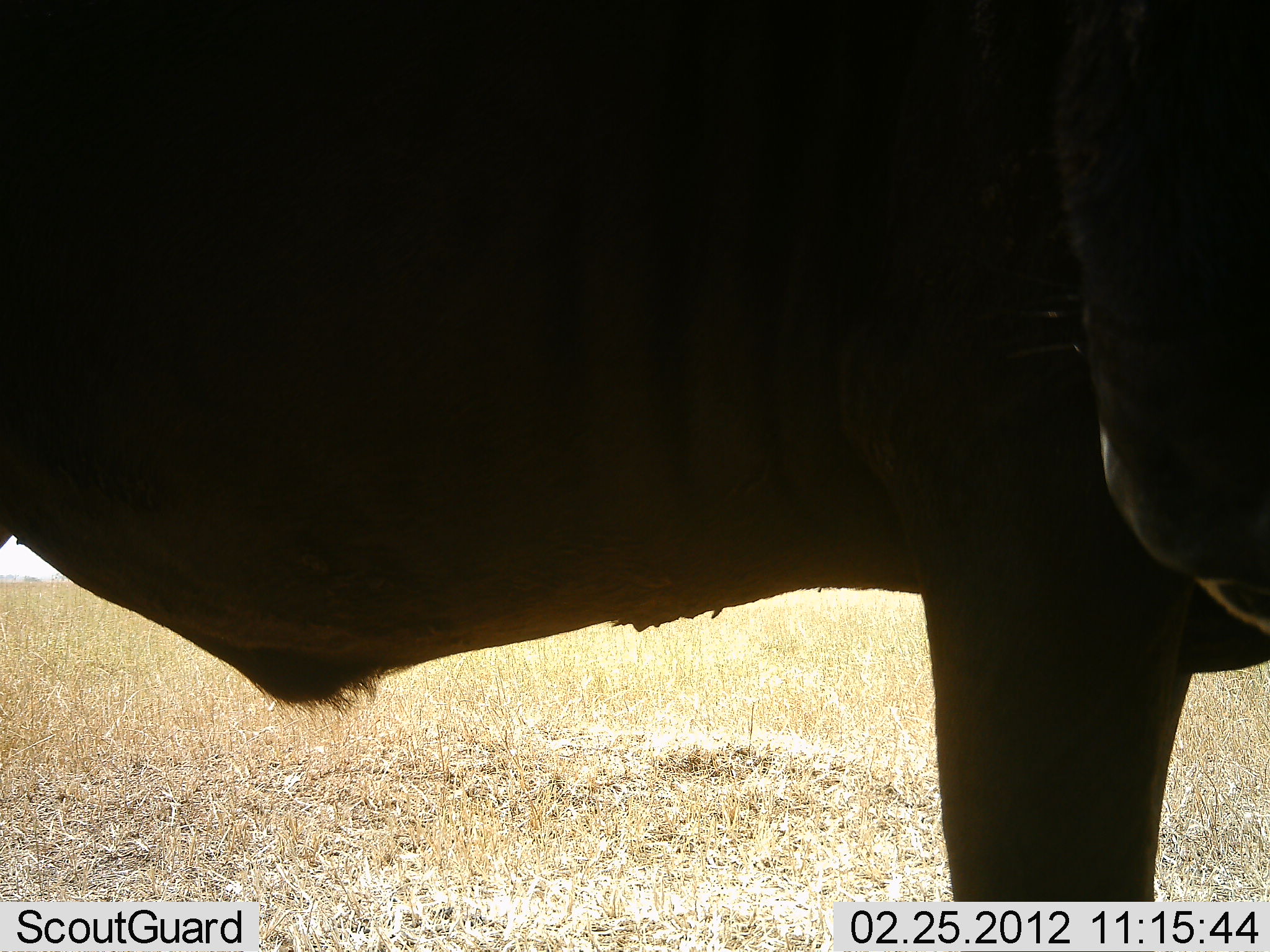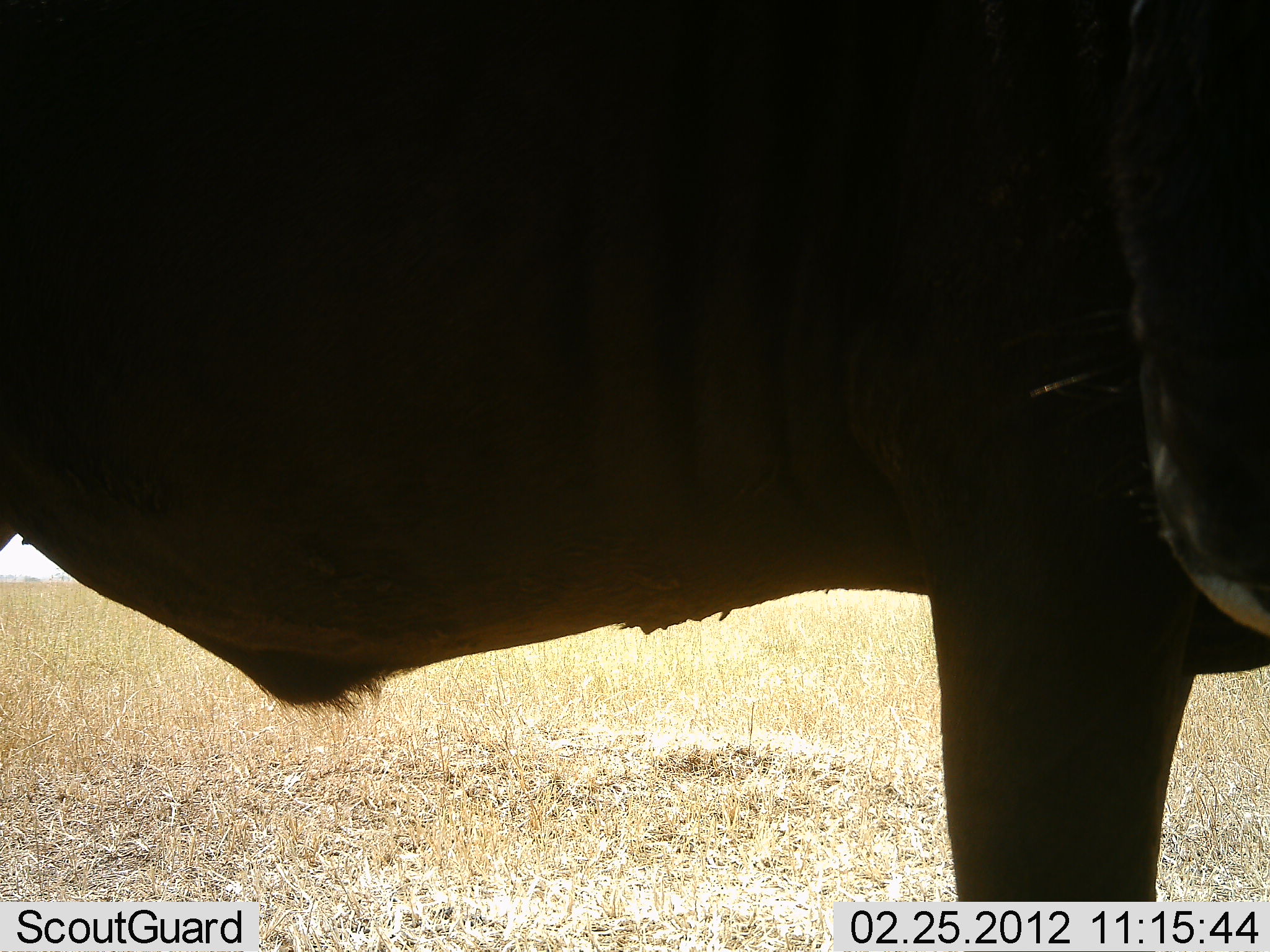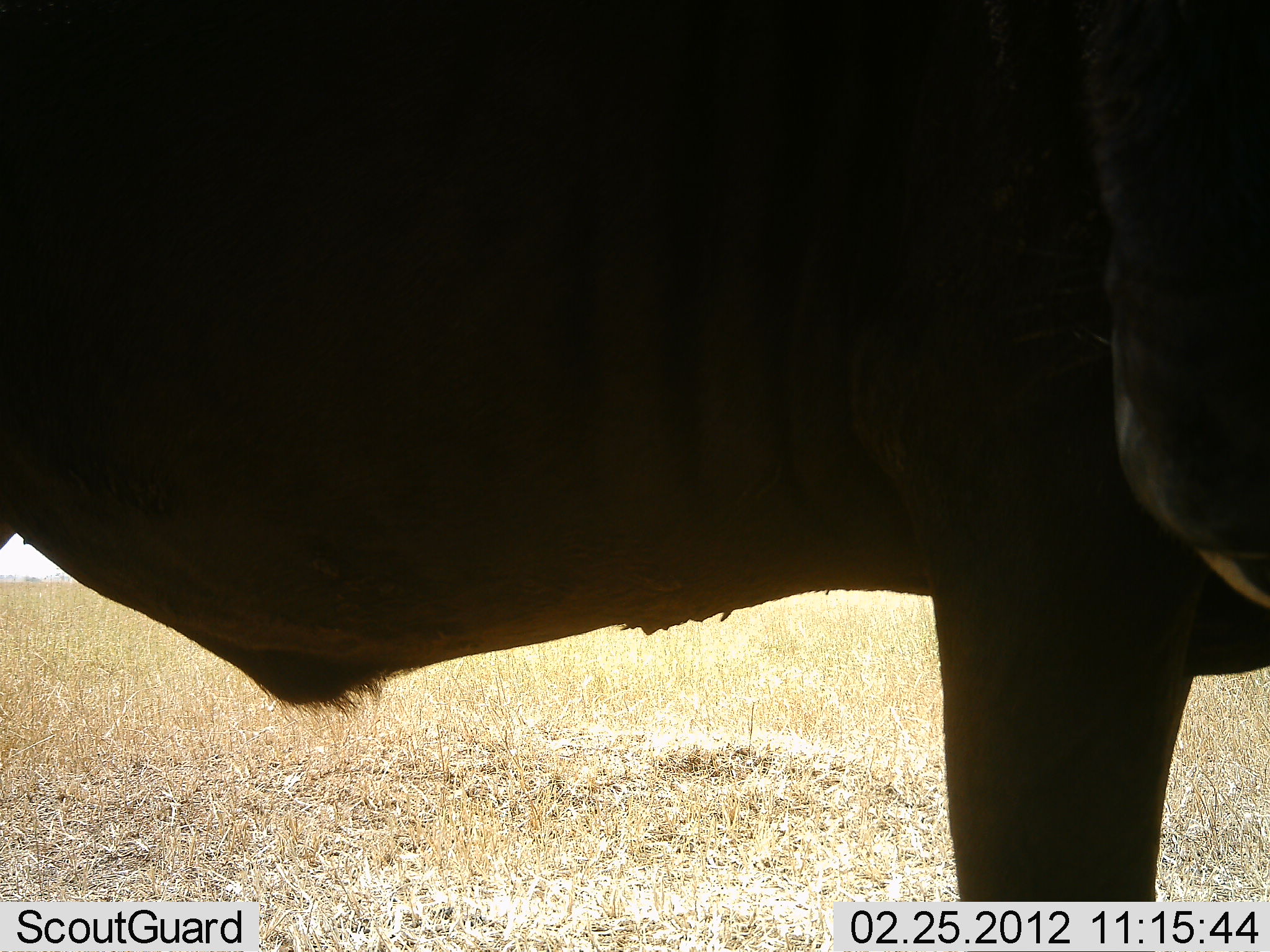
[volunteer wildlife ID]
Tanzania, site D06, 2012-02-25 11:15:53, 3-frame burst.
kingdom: Animalia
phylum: Chordata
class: Mammalia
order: Artiodactyla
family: Bovidae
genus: Connochaetes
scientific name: Connochaetes taurinus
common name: blue wildebeest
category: wildebeest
Wildebeest (blue wildebeest) (Connochaetes taurinus), count 1. Behavior (volunteer vote fractions): standing 95%, resting 0%, moving 0%, interacting 0%. Young present (vote fraction): 0%. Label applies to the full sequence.